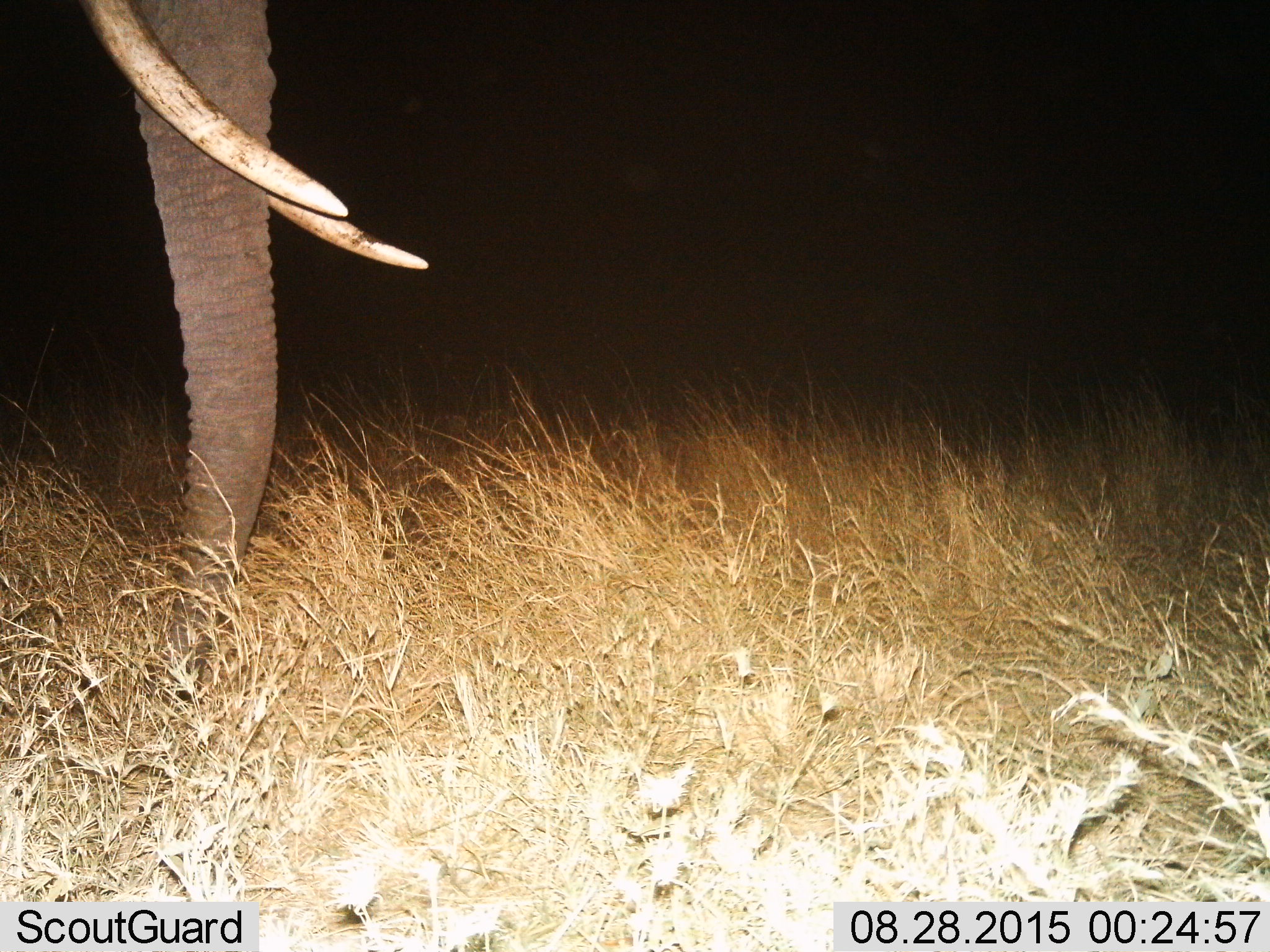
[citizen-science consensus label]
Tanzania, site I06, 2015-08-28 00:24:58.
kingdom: Animalia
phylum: Chordata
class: Mammalia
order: Proboscidea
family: Elephantidae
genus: Loxodonta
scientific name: Loxodonta africana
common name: african bush elephant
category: elephant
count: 1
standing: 89%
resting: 0%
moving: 0%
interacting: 0%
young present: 0%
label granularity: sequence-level